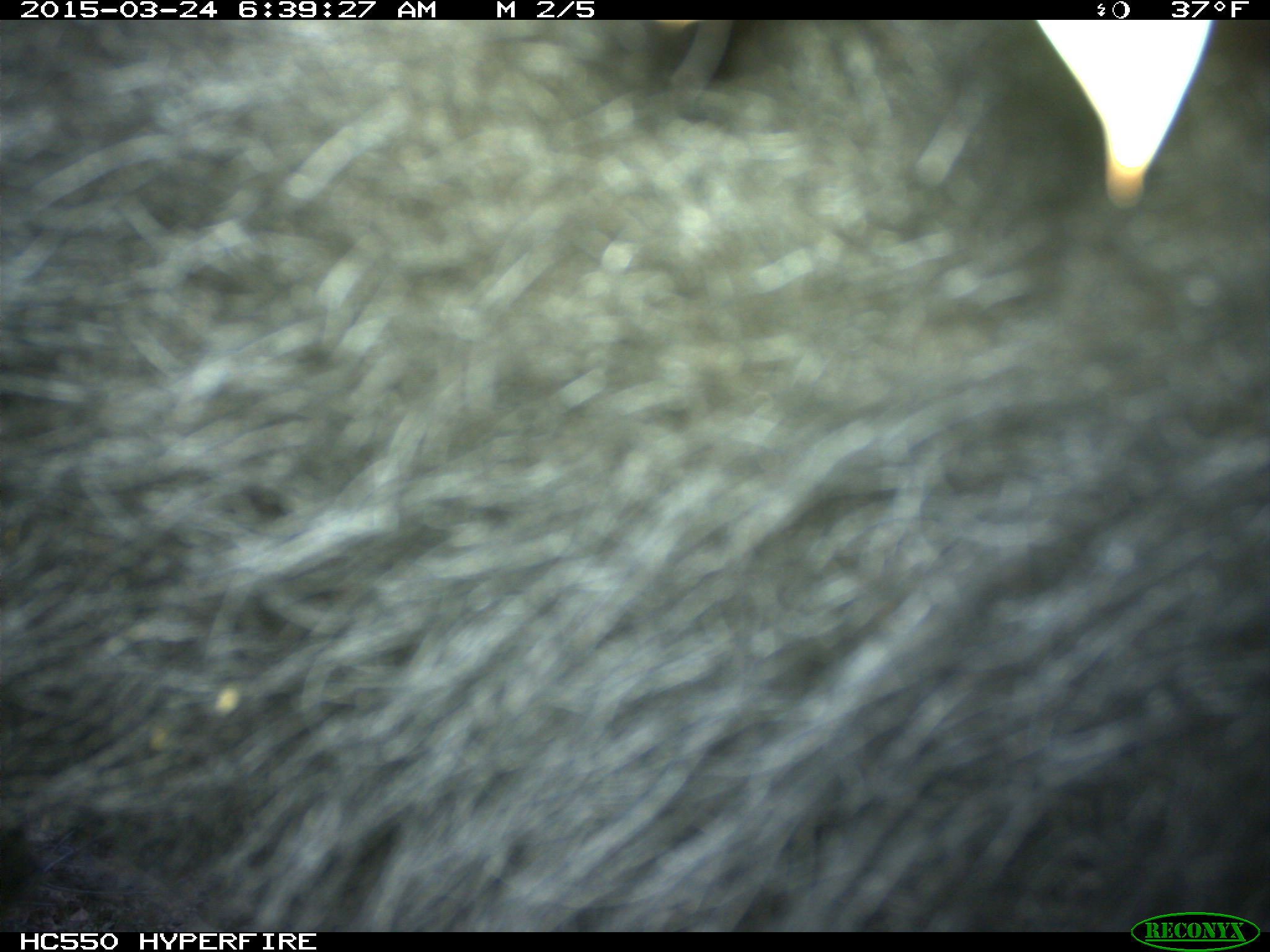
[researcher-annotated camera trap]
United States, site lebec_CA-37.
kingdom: Animalia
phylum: Chordata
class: Mammalia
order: Artiodactyla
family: Bovidae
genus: Bos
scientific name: Bos taurus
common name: domestic cow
Bos taurus (domestic cow).